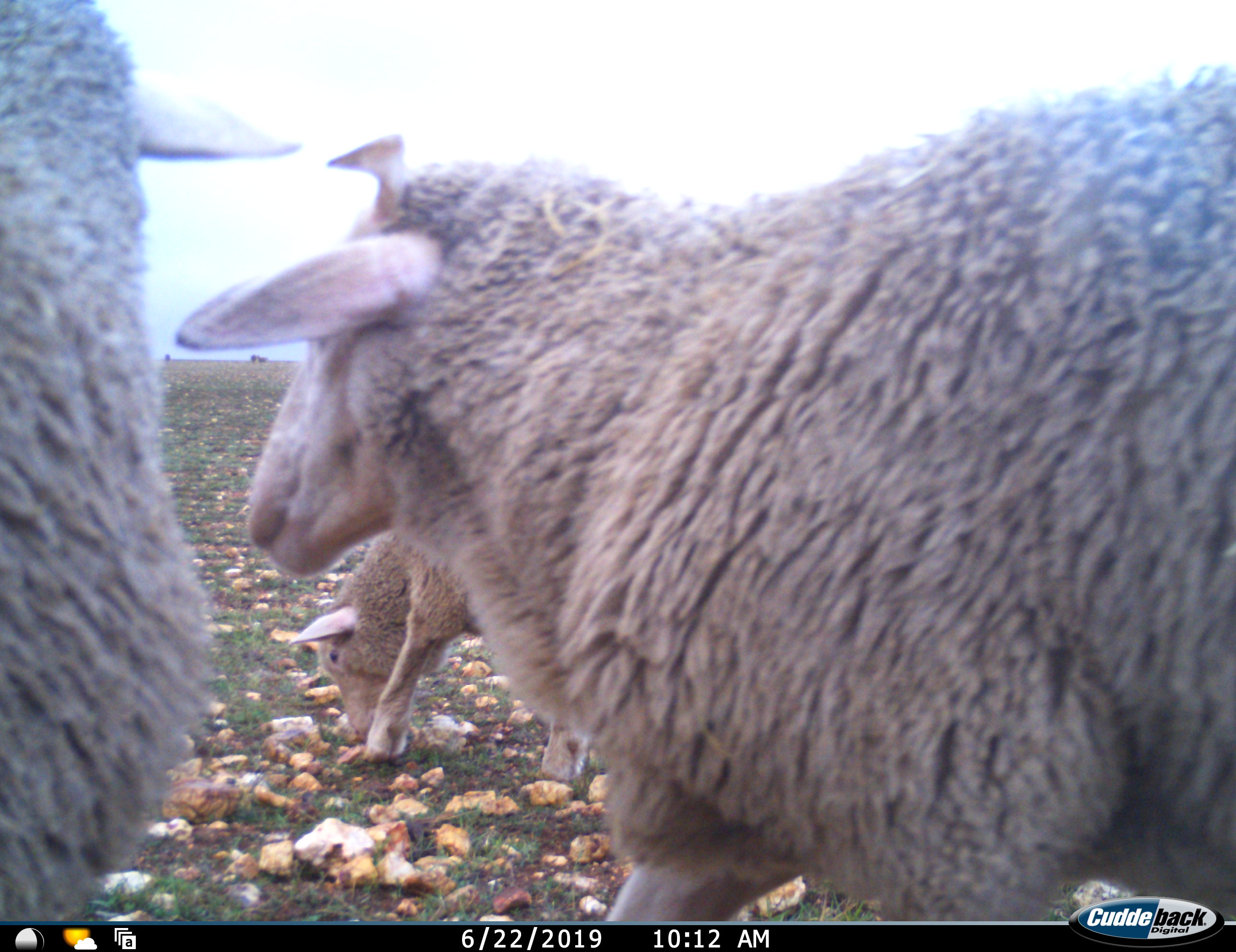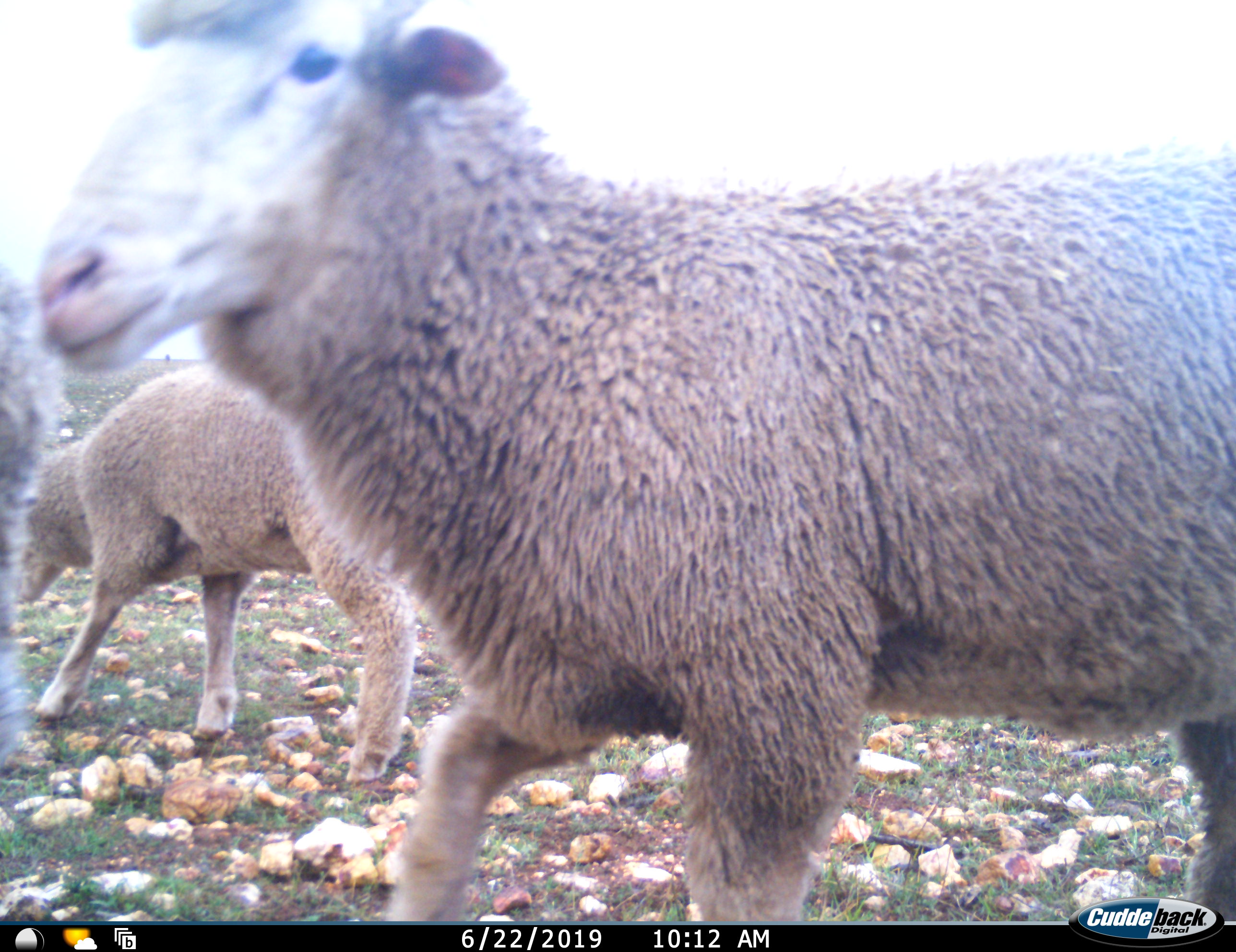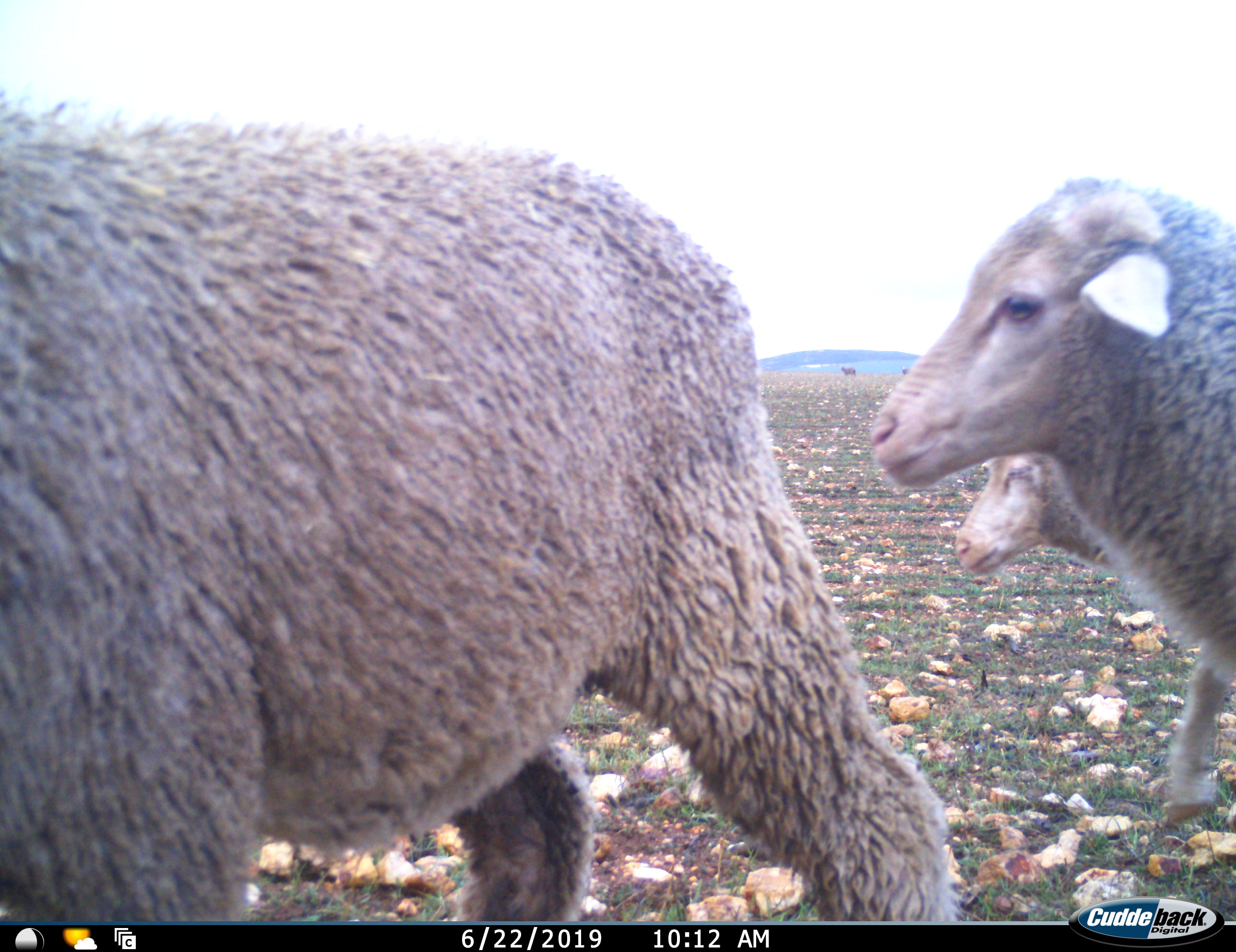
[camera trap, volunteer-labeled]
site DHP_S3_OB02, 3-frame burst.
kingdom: Animalia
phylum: Chordata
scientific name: Vertebrata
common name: domestic animal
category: domesticanimal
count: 5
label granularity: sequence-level